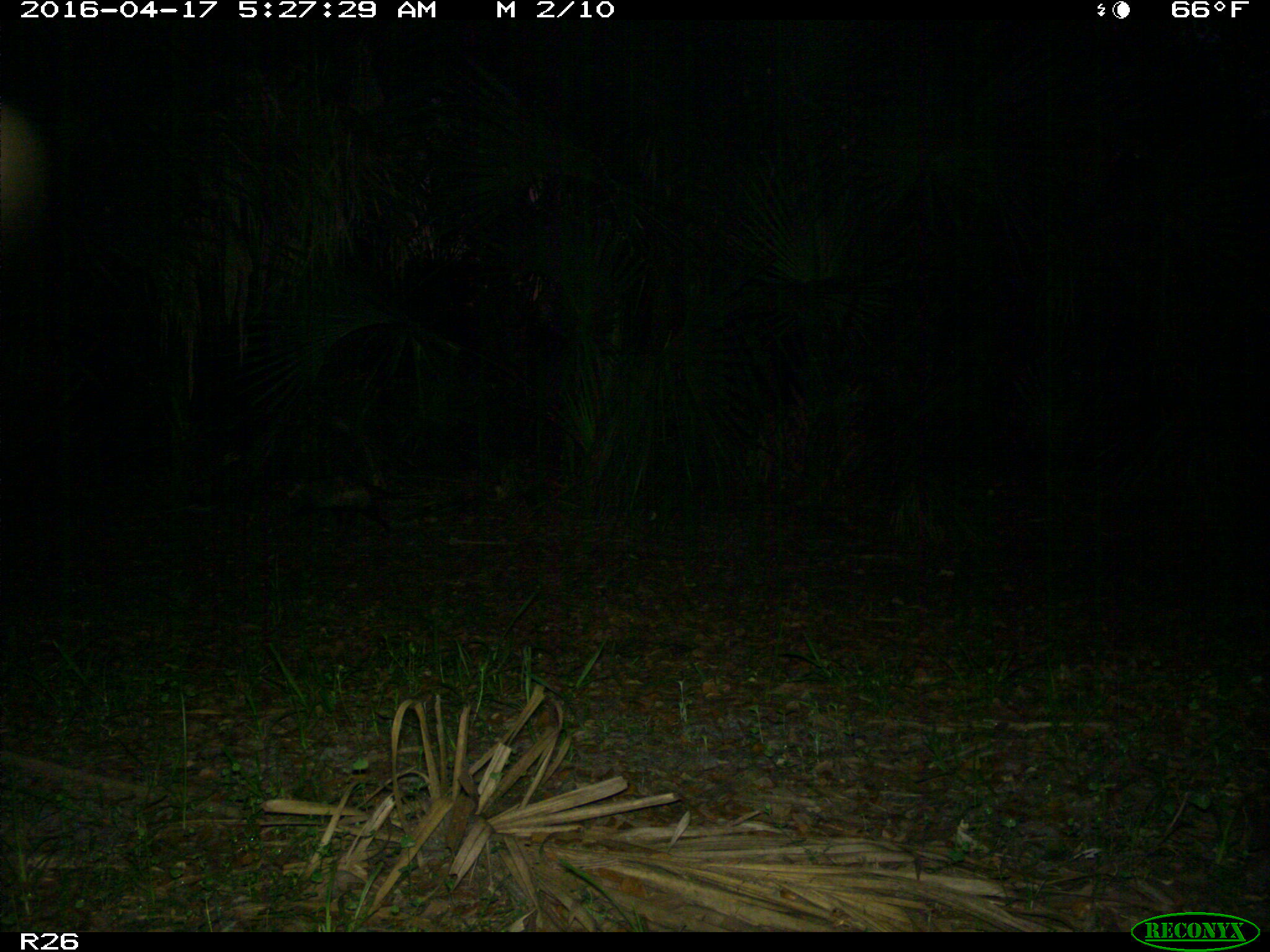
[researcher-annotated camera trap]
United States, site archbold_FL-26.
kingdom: Animalia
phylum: Chordata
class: Mammalia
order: Didelphimorphia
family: Didelphidae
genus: Didelphis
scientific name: Didelphis virginiana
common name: virginia opossum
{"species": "Didelphis virginiana (virginia opossum)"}